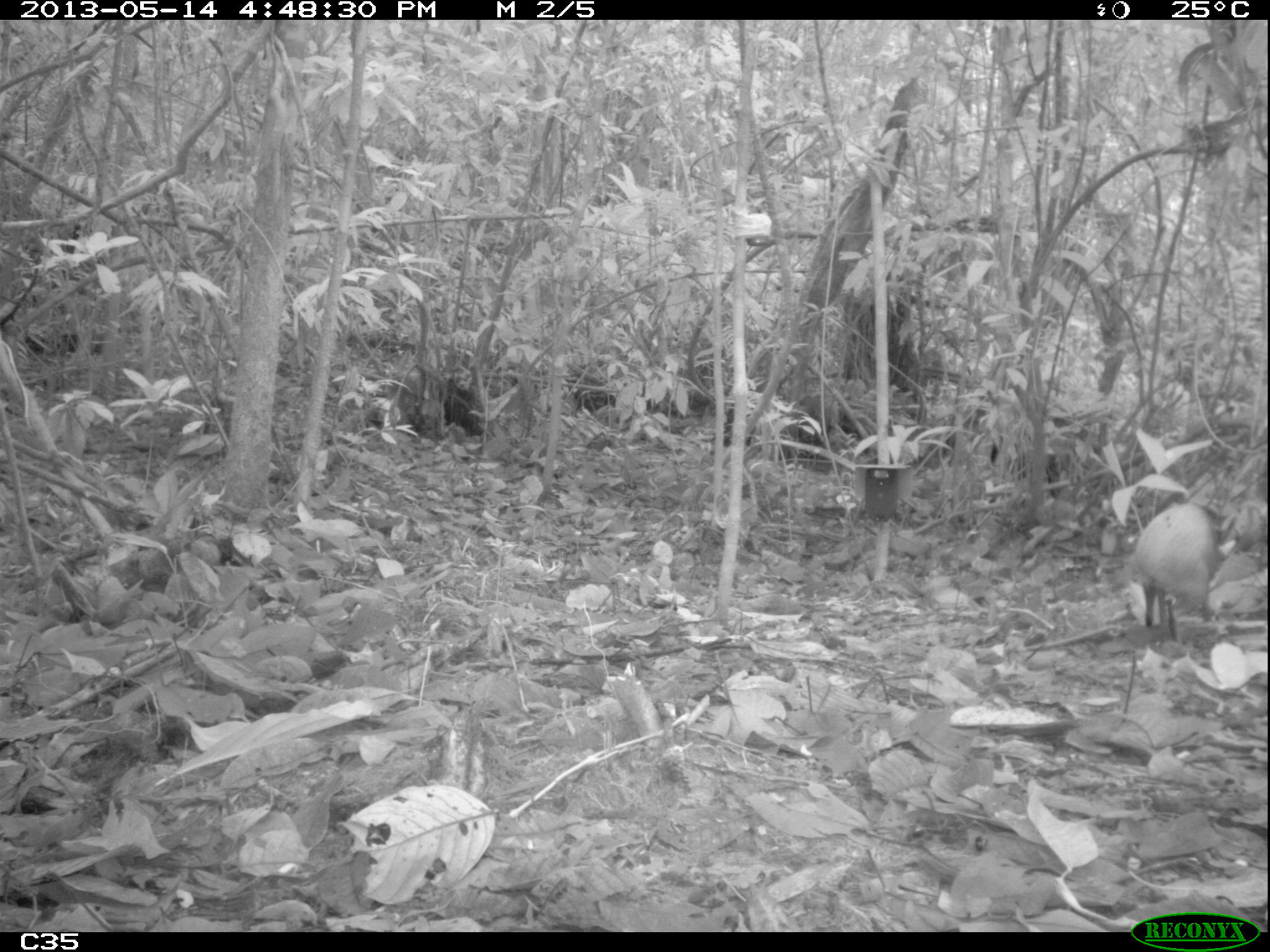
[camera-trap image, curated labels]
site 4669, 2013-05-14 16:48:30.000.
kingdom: Animalia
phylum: Chordata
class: Mammalia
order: Rodentia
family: Dasyproctidae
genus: Dasyprocta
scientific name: Dasyprocta leporina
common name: red-rumped agouti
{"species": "Dasyprocta leporina (red-rumped agouti)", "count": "1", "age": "adult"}